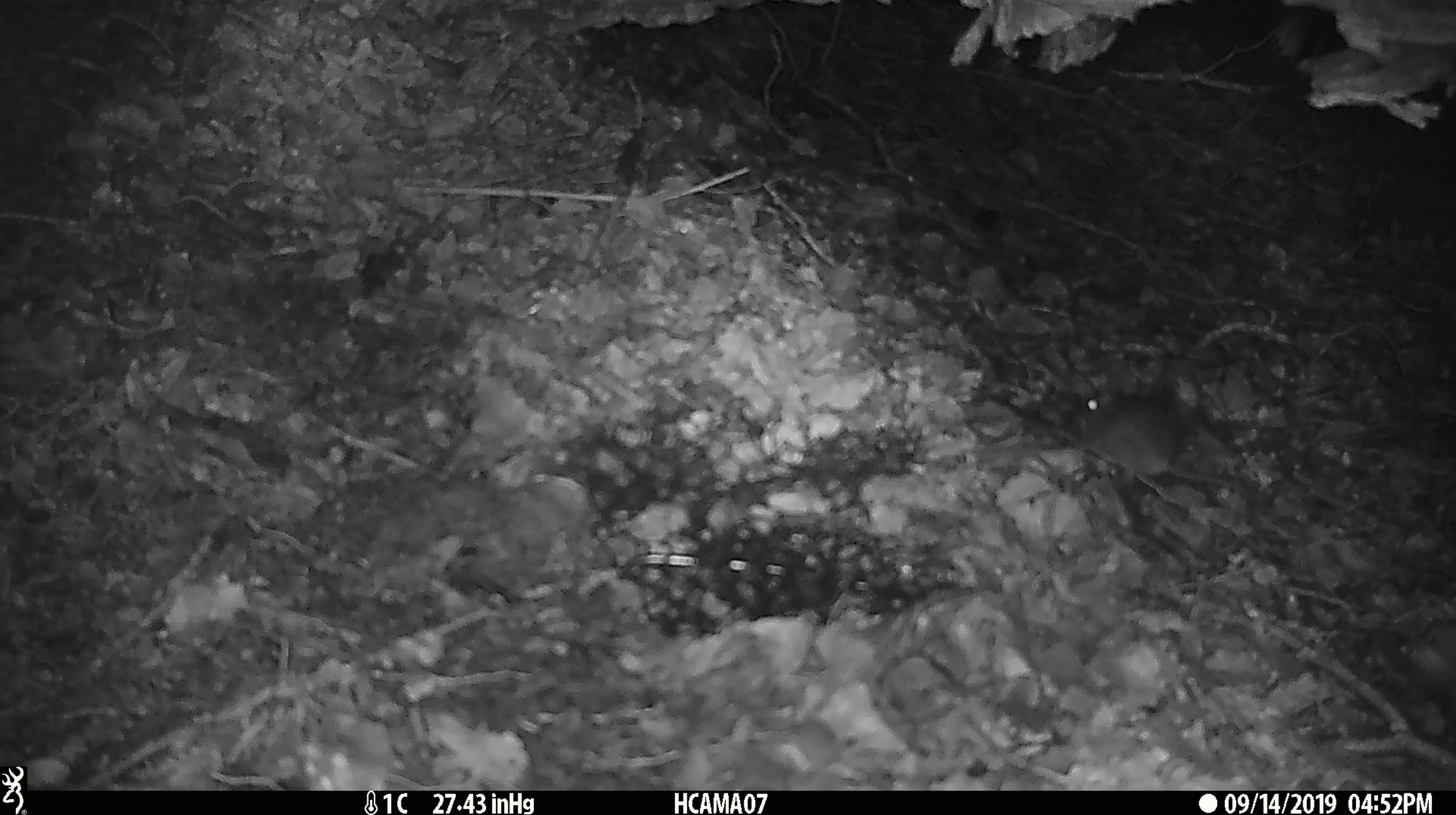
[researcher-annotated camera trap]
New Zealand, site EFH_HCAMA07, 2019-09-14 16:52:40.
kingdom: Animalia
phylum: Chordata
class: Mammalia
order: Rodentia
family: Muridae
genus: Mus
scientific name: Mus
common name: mouse